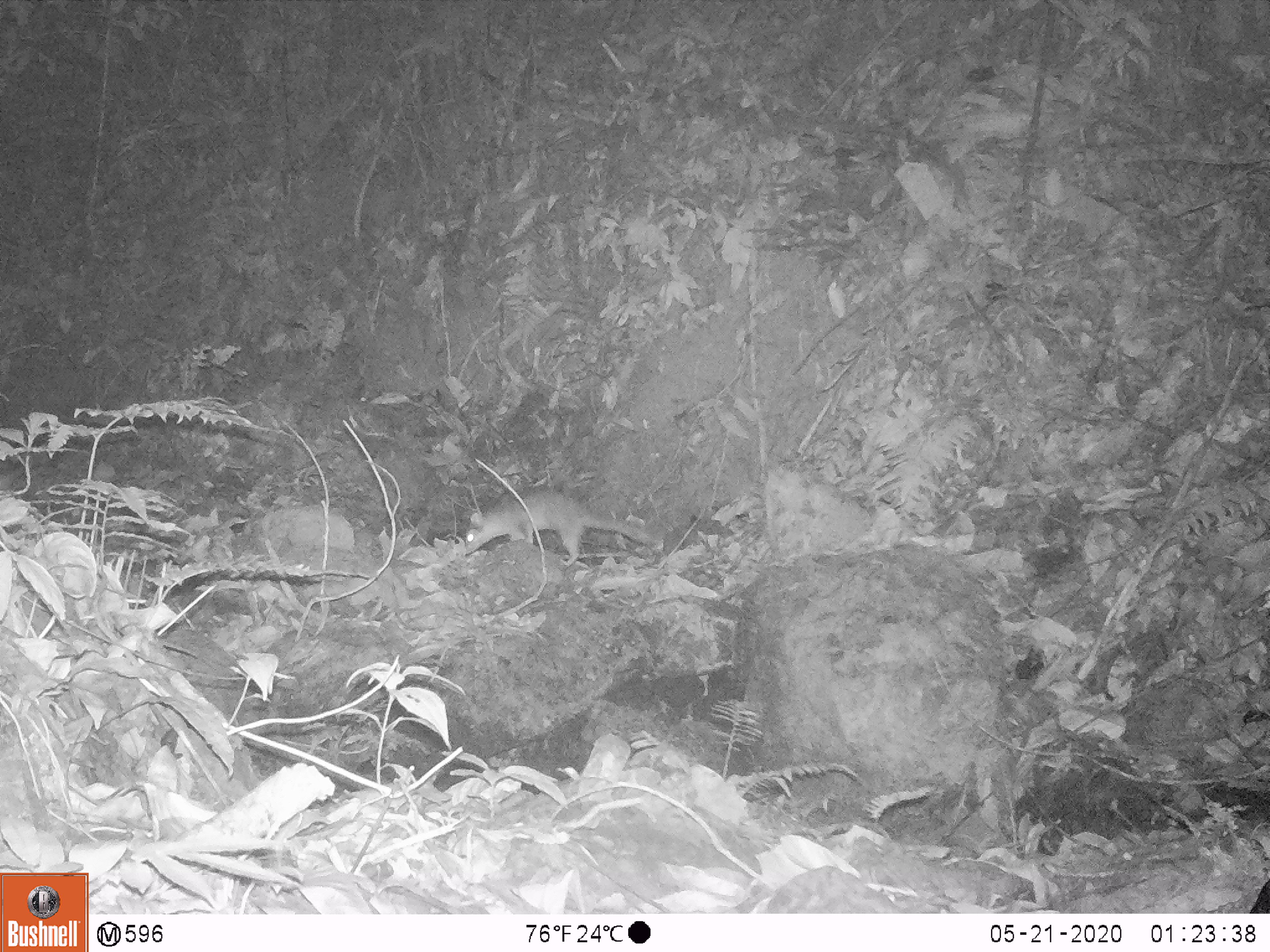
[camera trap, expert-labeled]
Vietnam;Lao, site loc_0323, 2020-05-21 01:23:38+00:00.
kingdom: Animalia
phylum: Chordata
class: Mammalia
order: Carnivora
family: Mustelidae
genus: Melogale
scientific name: Melogale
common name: ferret badger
Ferret badger (Melogale). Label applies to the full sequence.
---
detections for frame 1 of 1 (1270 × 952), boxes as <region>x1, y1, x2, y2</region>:
ferret badger: <region>465, 489, 664, 570</region>